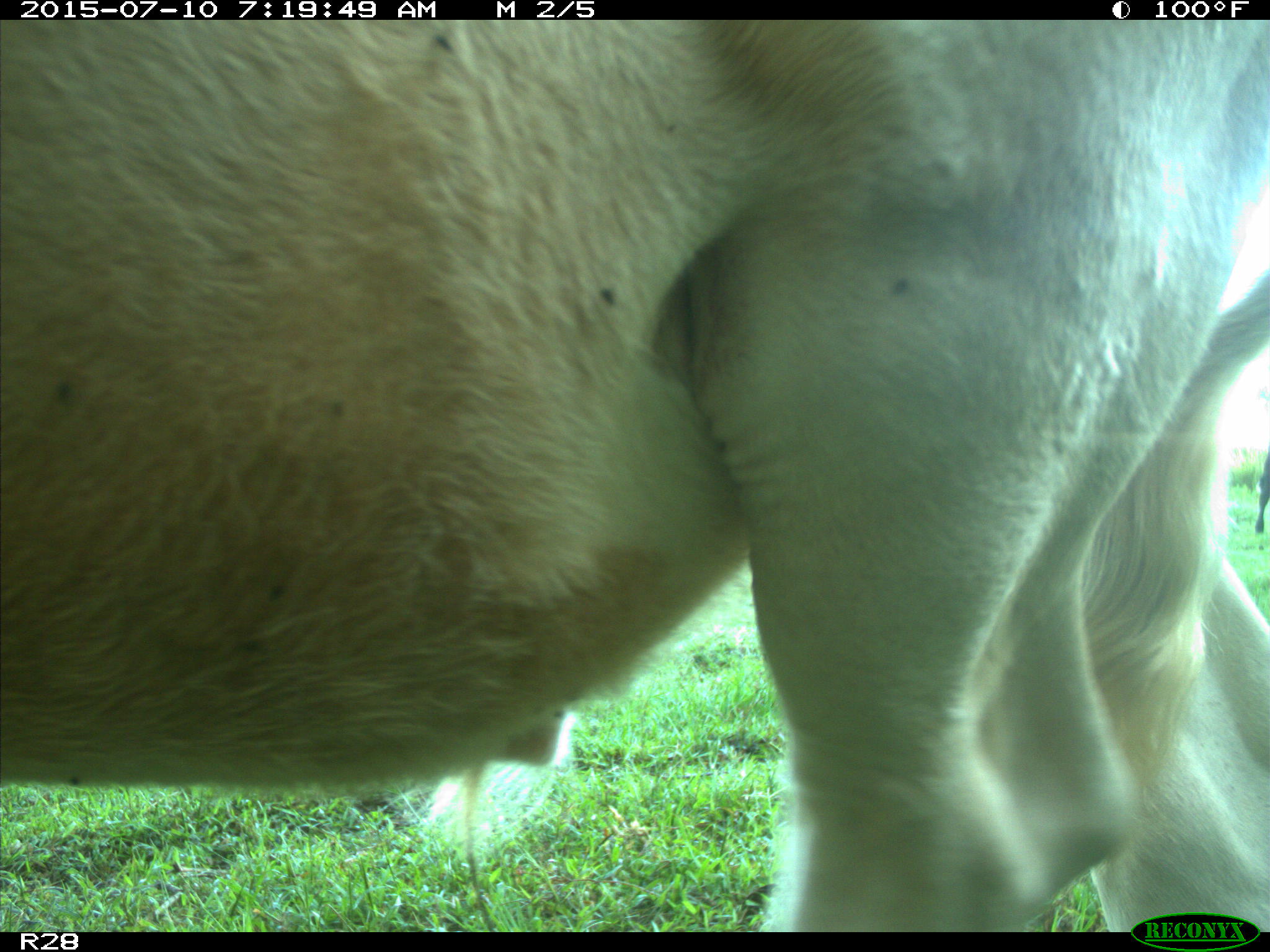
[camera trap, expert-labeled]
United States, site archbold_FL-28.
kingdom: Animalia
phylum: Chordata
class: Mammalia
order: Artiodactyla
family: Bovidae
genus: Bos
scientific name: Bos taurus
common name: domestic cow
Bos taurus (domestic cow).